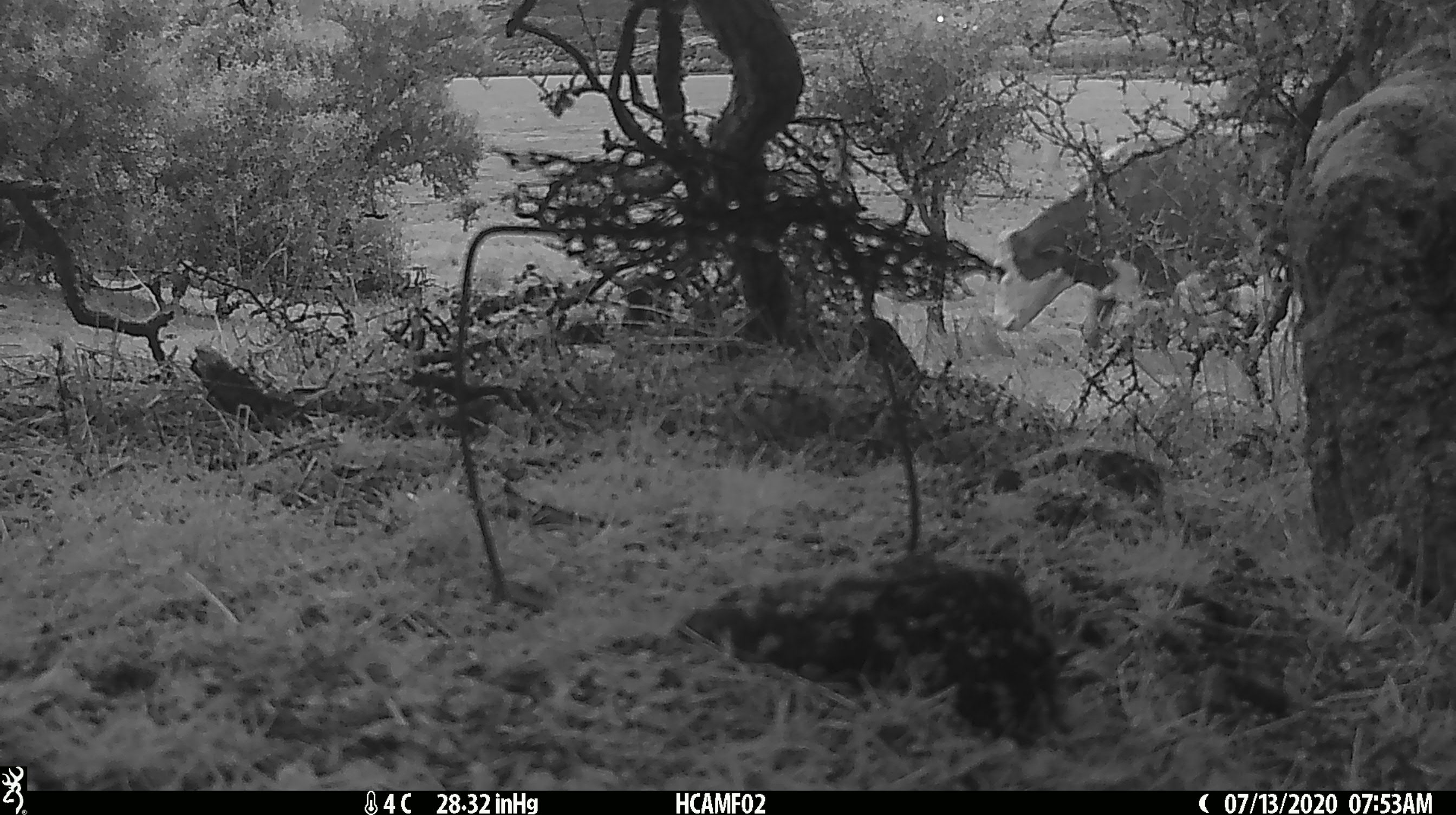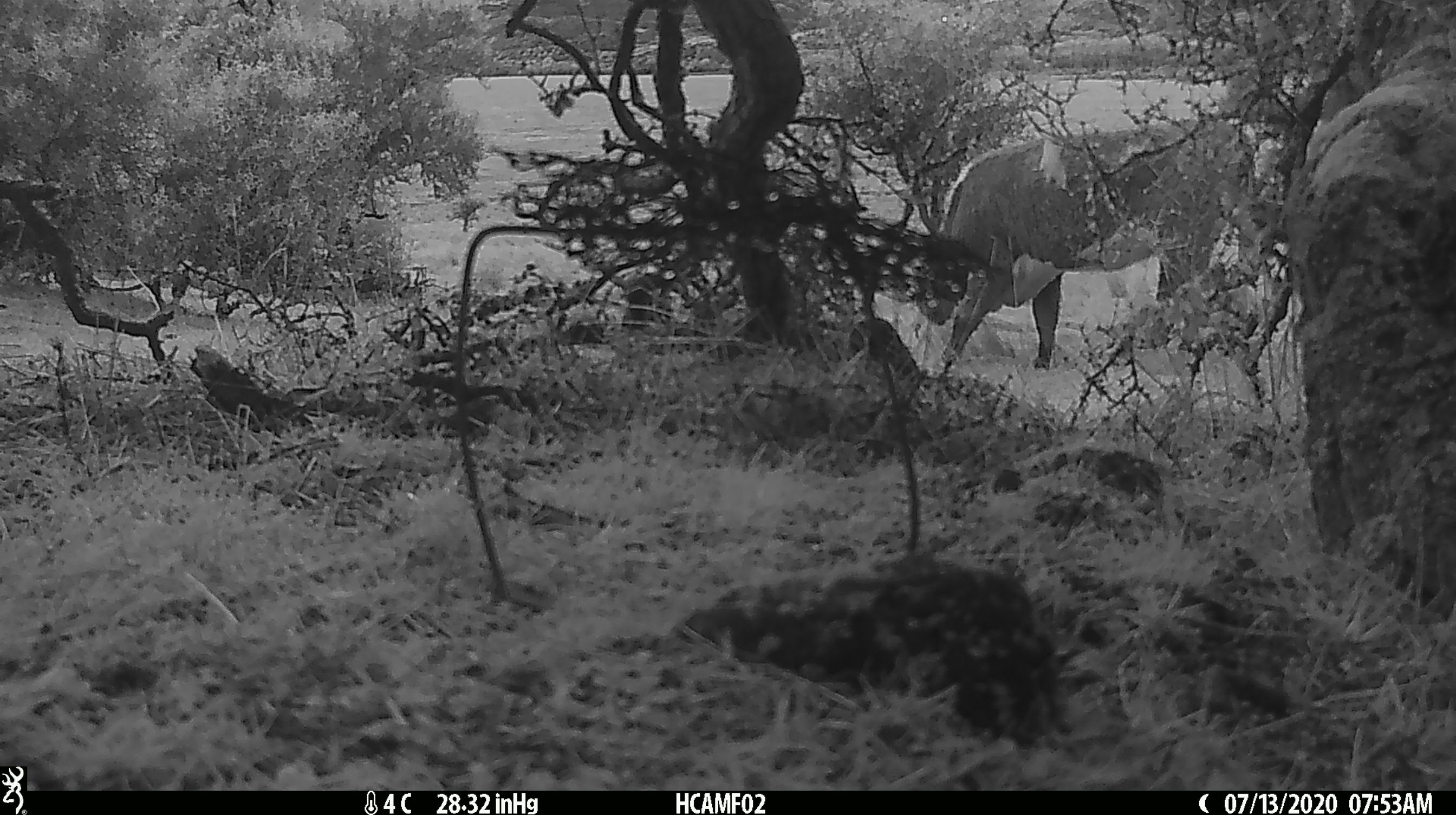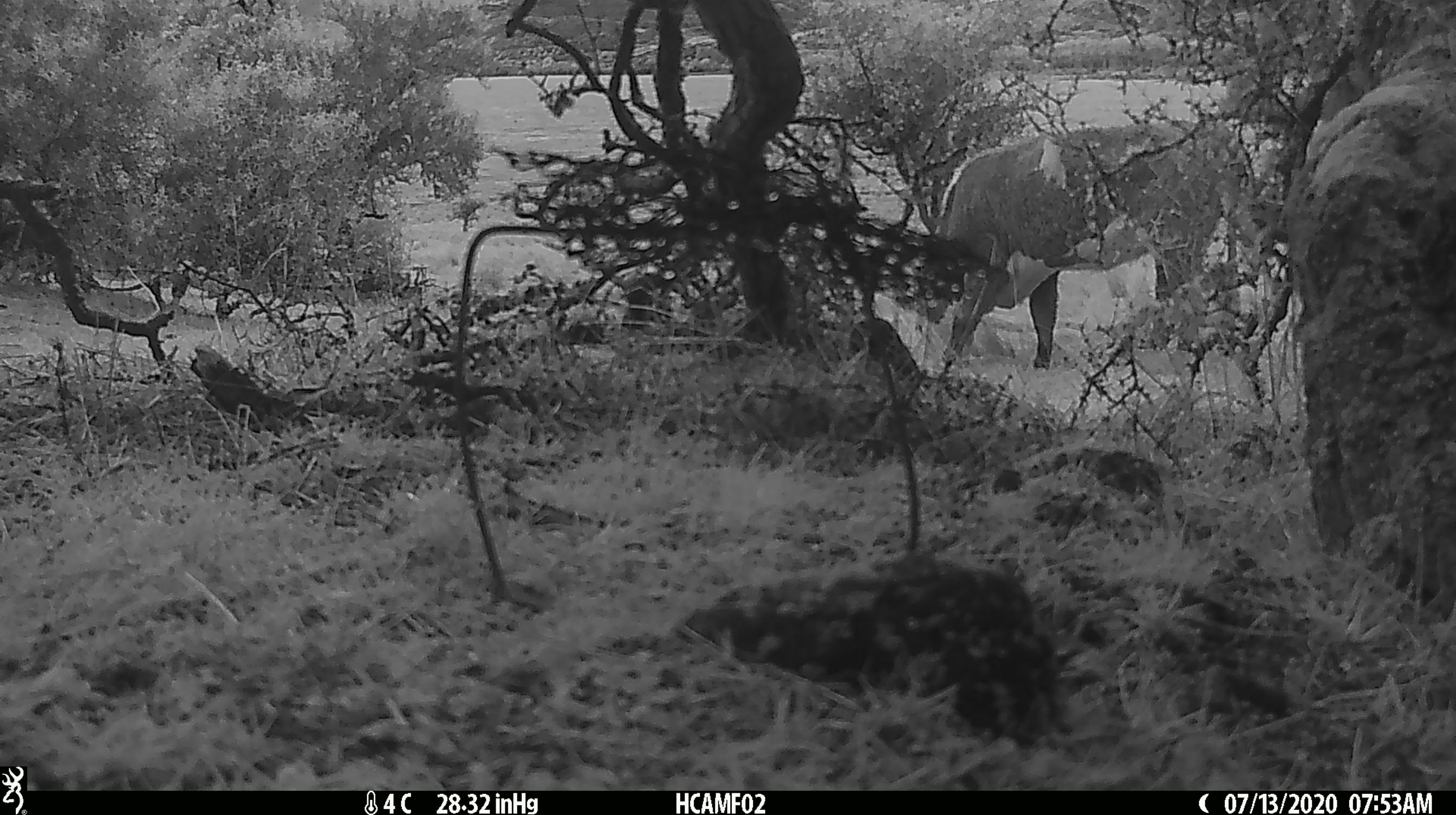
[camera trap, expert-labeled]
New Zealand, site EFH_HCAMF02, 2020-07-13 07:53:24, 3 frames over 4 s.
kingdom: Animalia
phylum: Chordata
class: Mammalia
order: Artiodactyla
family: Bovidae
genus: Bos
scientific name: Bos taurus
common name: domestic cow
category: cow